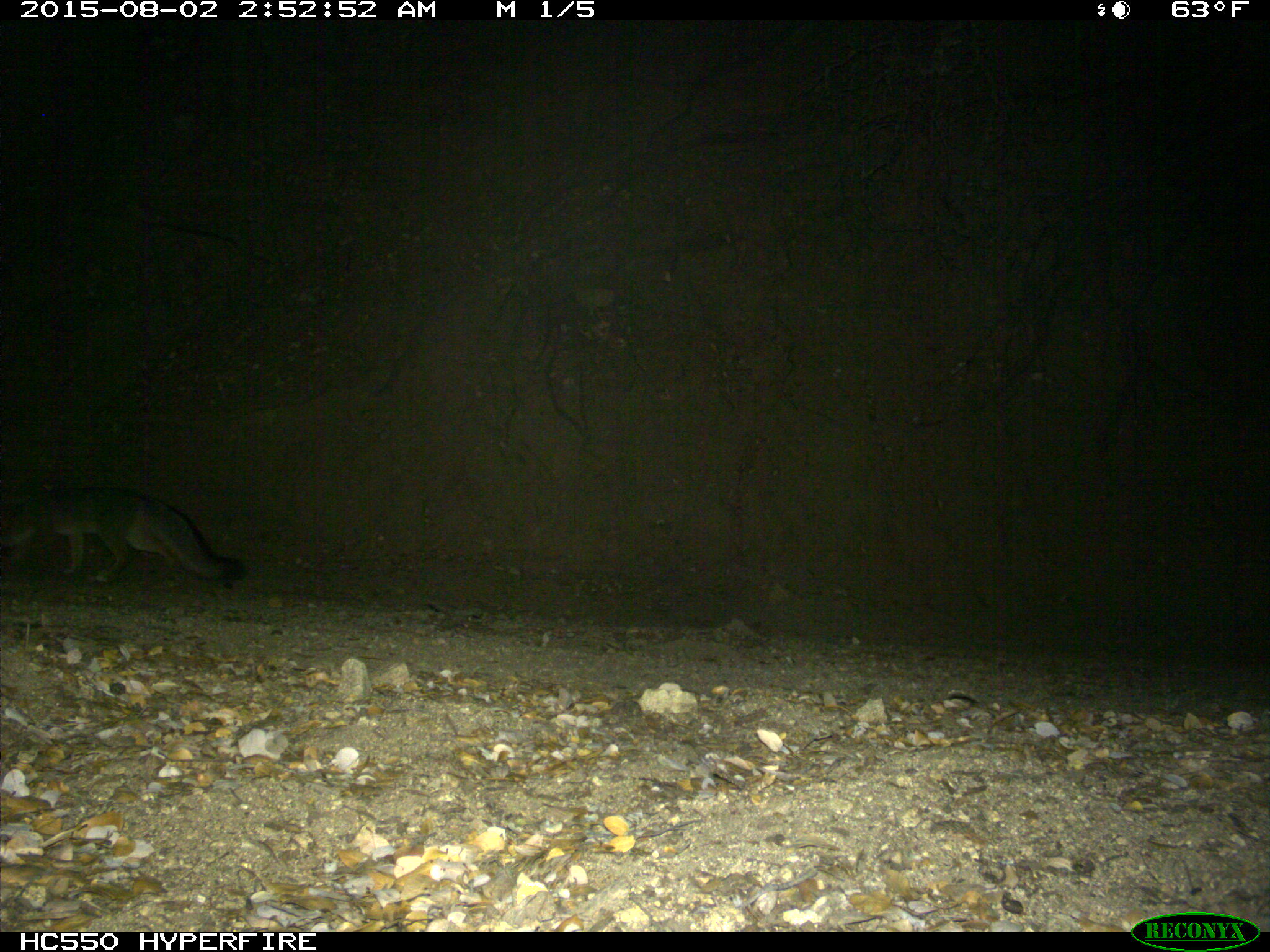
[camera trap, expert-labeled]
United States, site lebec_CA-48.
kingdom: Animalia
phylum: Chordata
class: Mammalia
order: Carnivora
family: Canidae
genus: Urocyon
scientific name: Urocyon cinereoargenteus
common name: gray fox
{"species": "Urocyon cinereoargenteus (gray fox)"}